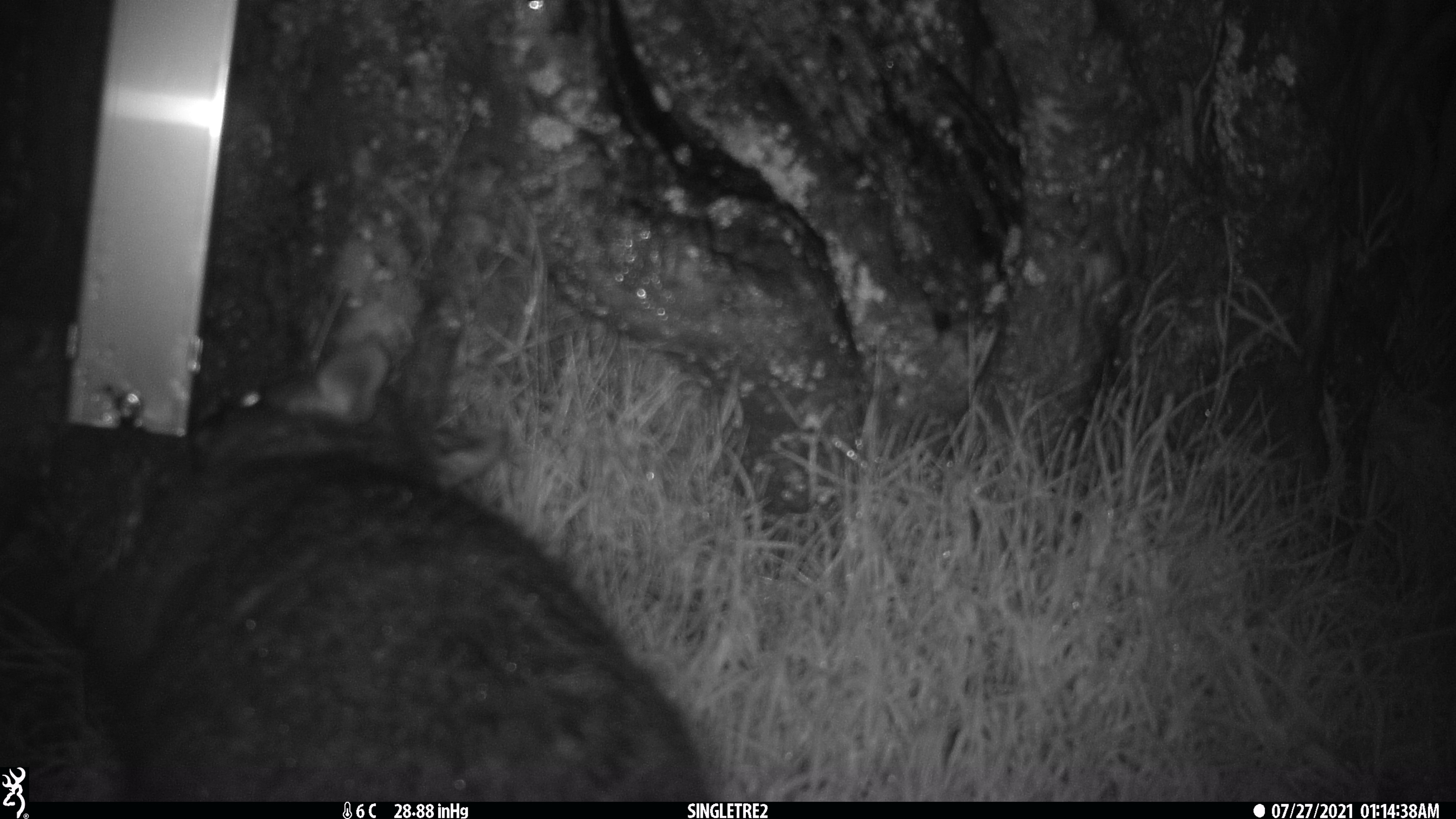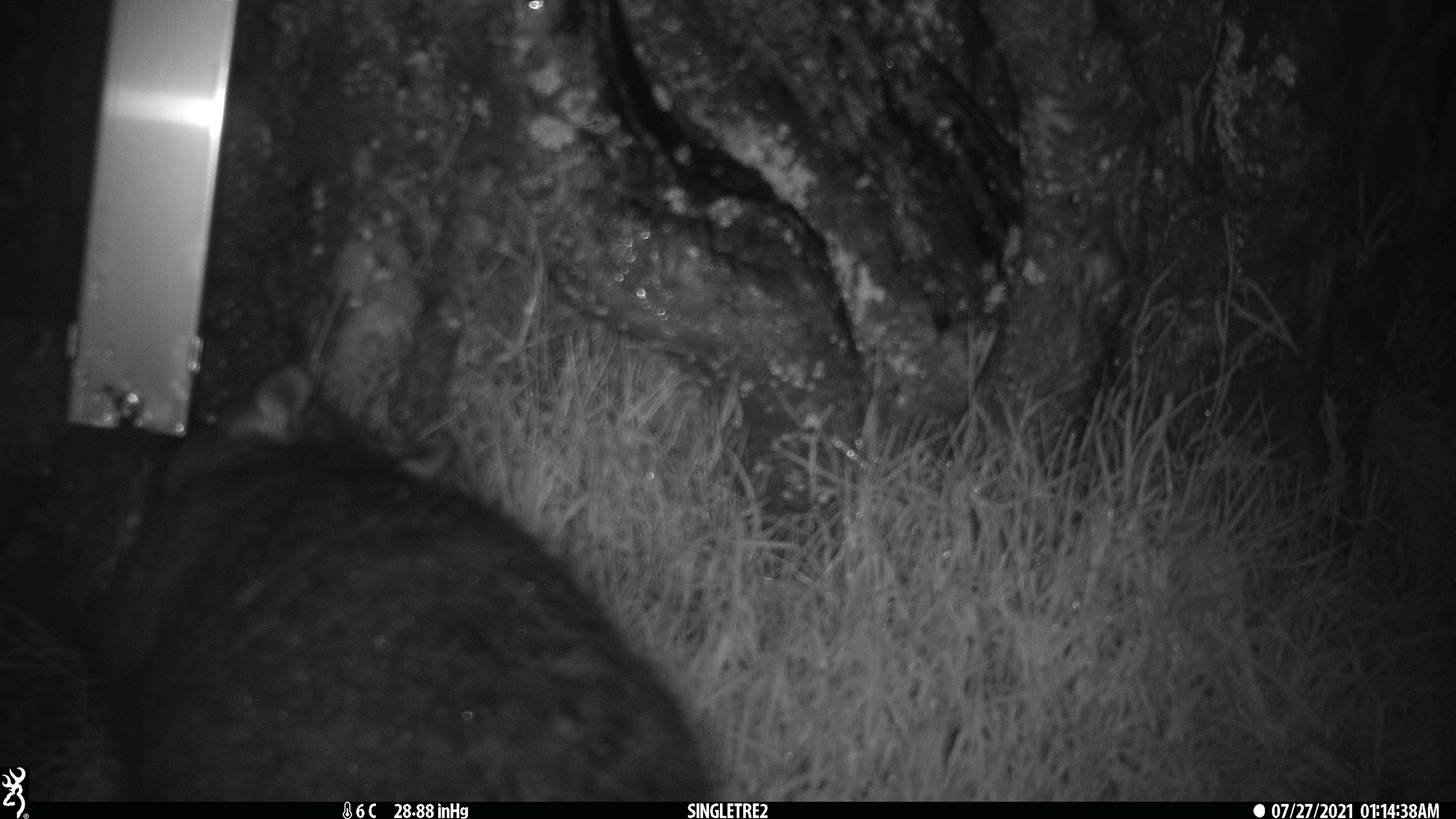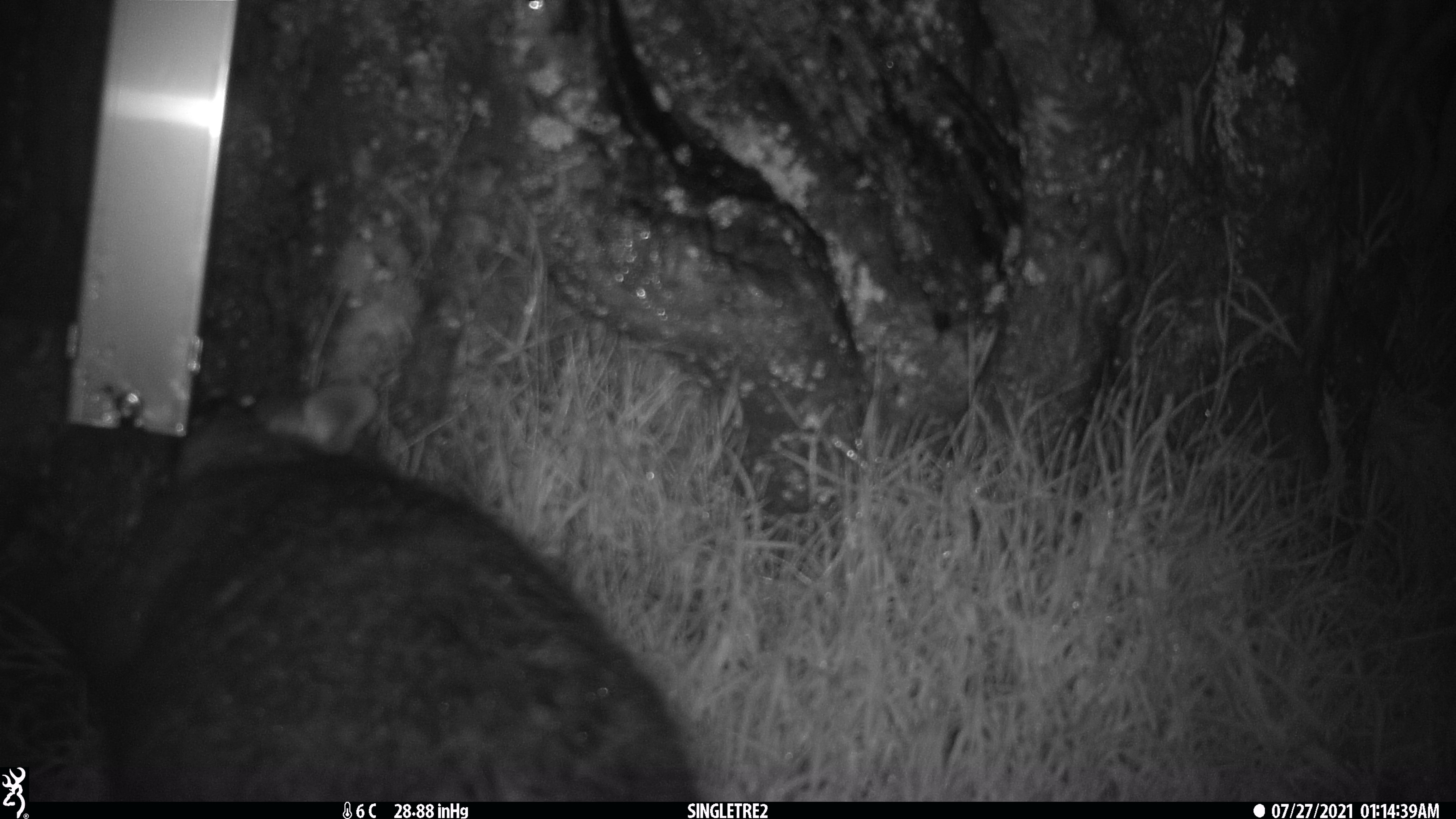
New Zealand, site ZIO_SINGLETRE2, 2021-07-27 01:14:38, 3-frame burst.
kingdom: Animalia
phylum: Chordata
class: Mammalia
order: Diprotodontia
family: Phalangeridae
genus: Trichosurus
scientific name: Trichosurus vulpecula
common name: common brushtail possum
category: possum